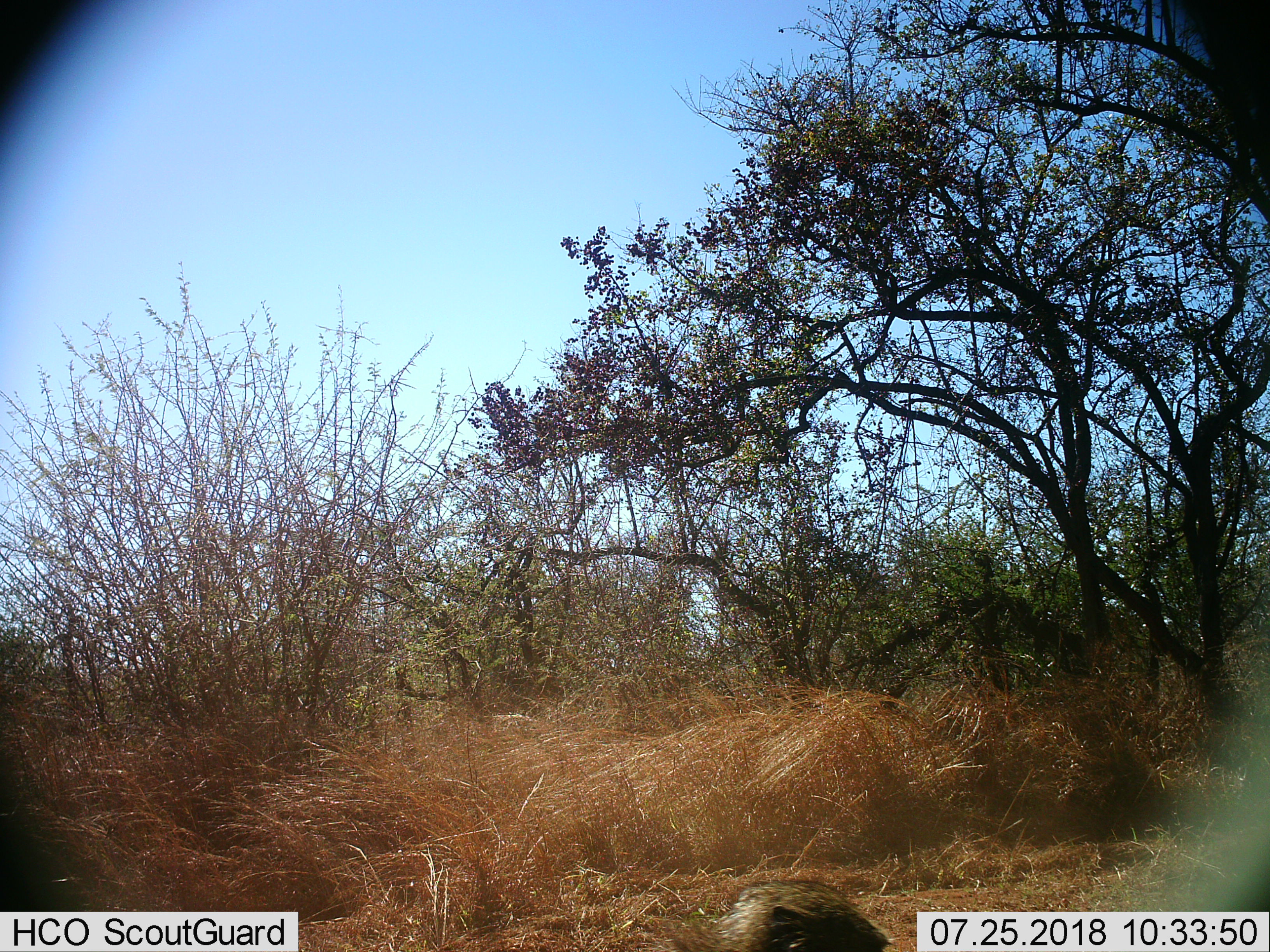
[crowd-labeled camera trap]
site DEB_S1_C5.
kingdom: Animalia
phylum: Chordata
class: Mammalia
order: Carnivora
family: Herpestidae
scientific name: Herpestidae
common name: mongoose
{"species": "mongoose (Herpestidae)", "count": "1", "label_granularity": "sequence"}